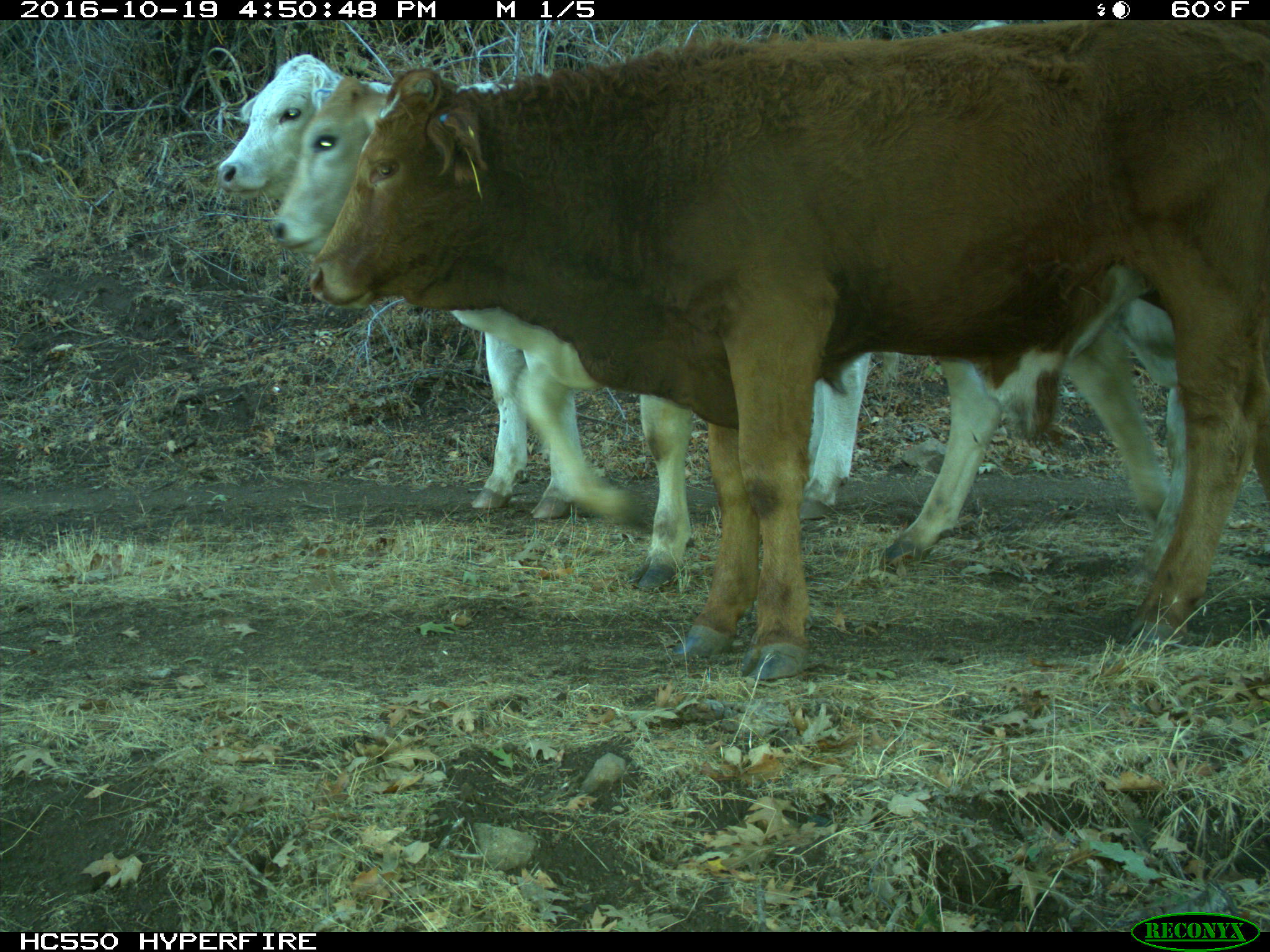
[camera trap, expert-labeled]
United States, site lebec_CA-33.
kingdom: Animalia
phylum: Chordata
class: Mammalia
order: Artiodactyla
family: Bovidae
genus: Bos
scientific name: Bos taurus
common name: domestic cow